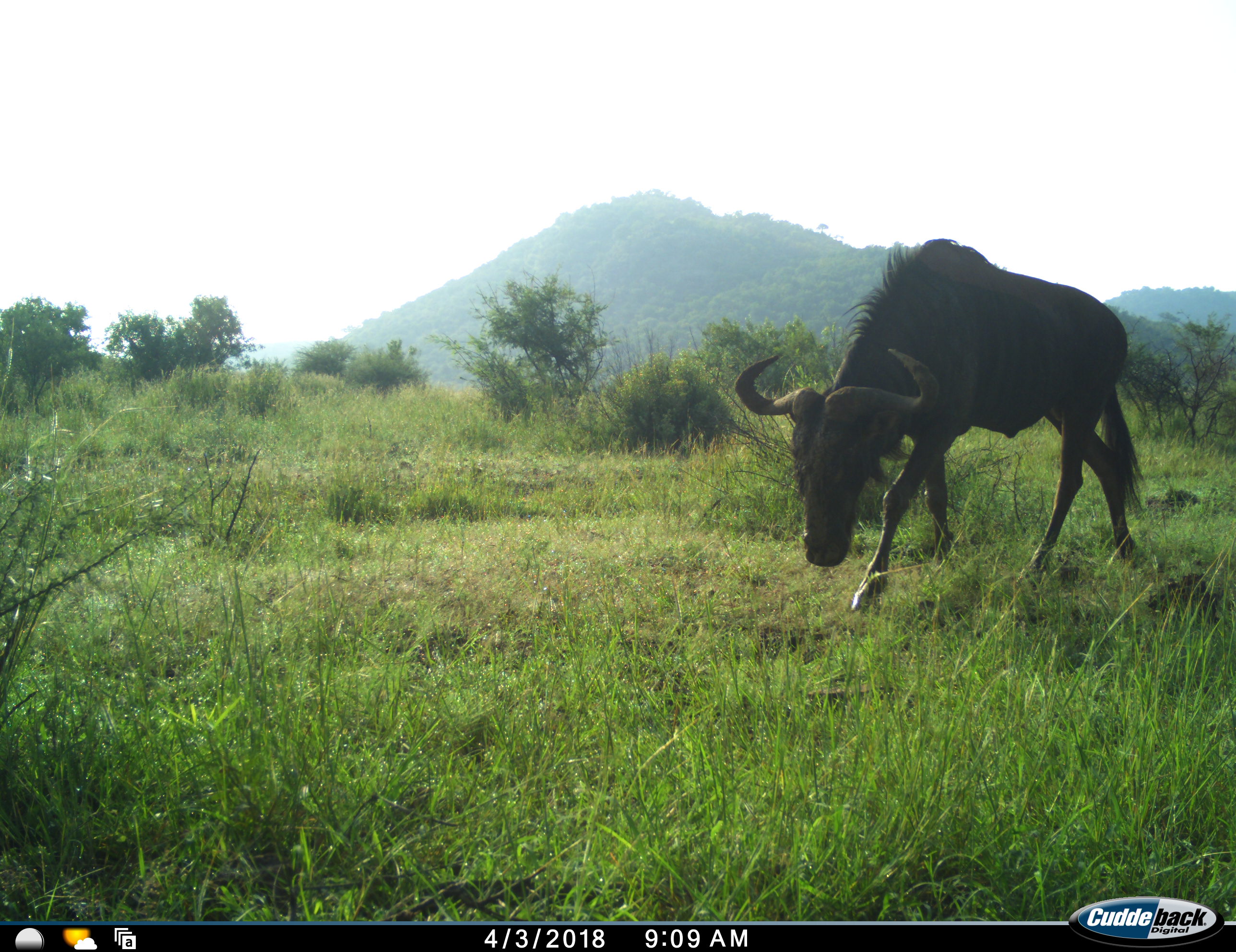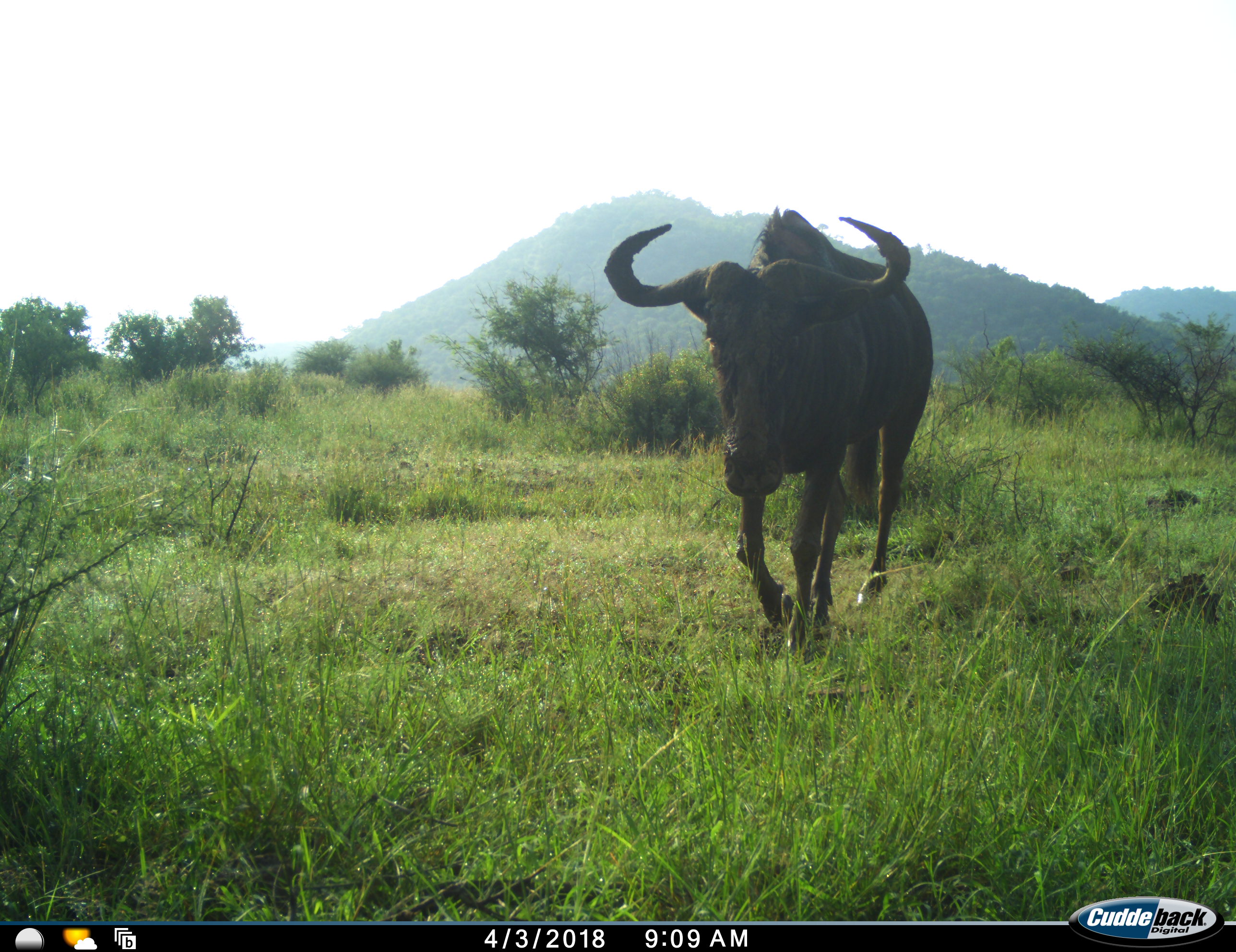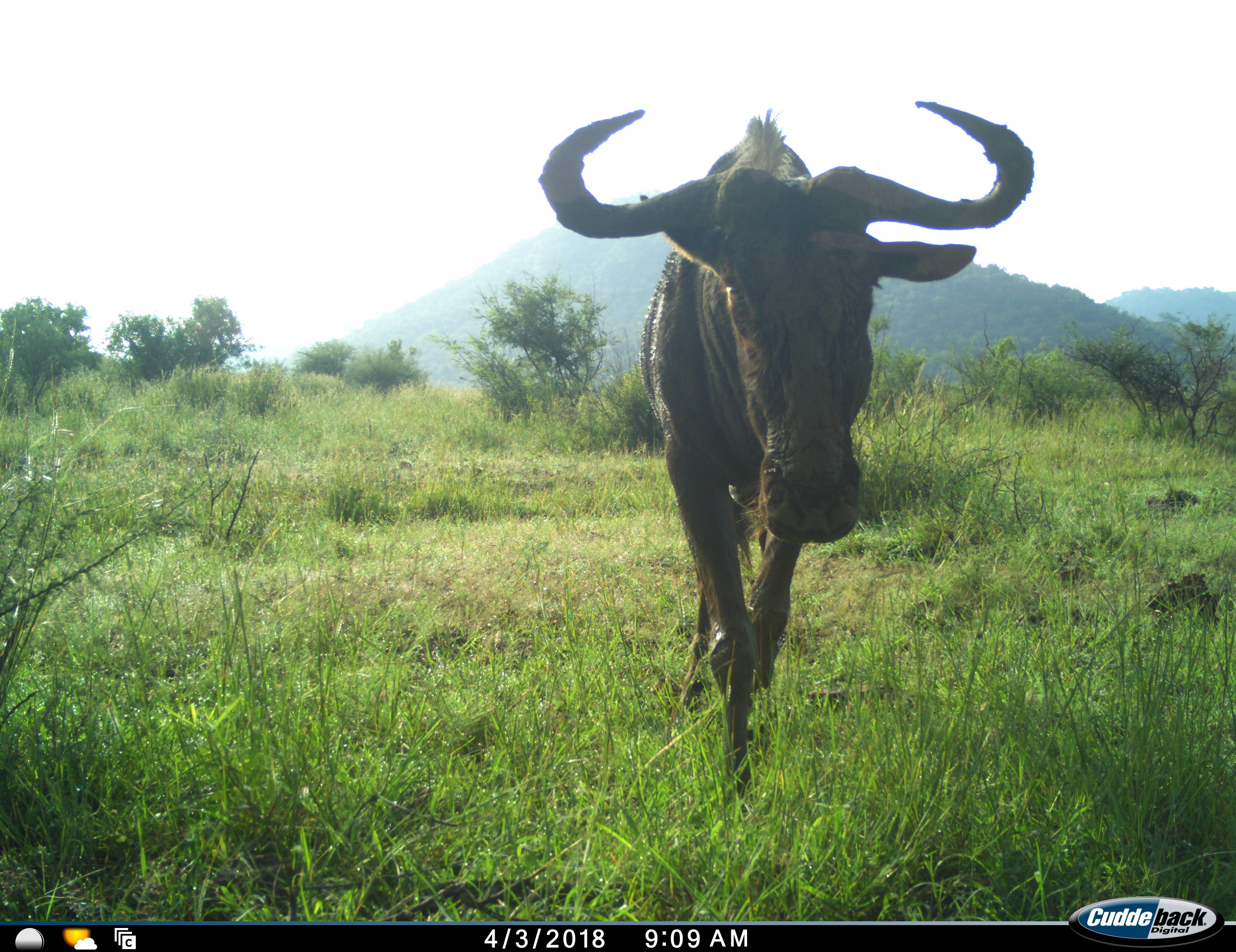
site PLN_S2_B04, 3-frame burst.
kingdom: Animalia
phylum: Chordata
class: Mammalia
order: Artiodactyla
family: Bovidae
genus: Connochaetes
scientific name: Connochaetes taurinus taurinus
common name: blue wildebeest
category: wildebeestblue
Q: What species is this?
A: Wildebeestblue (blue wildebeest) (Connochaetes taurinus taurinus).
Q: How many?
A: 1.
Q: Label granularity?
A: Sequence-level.